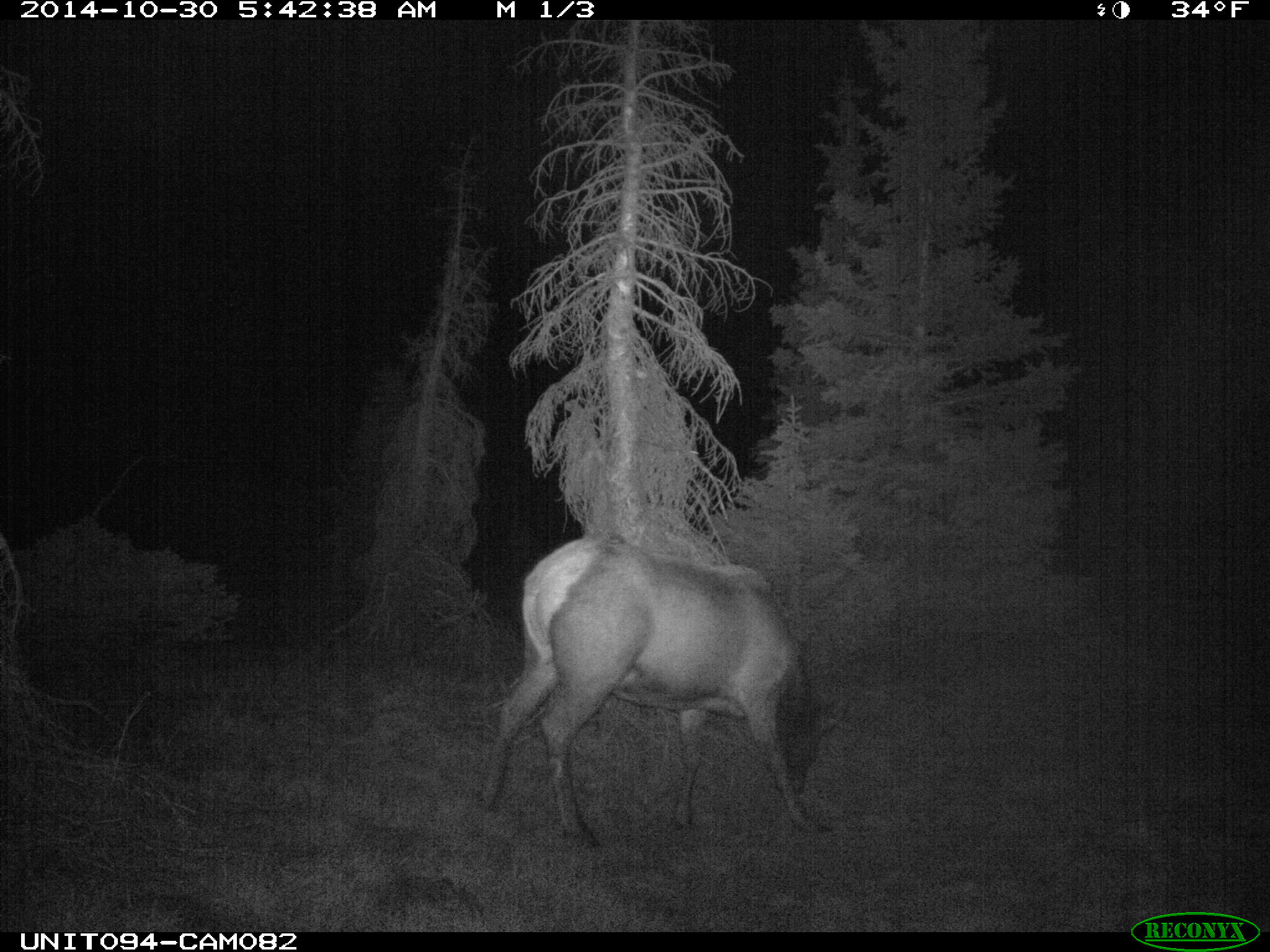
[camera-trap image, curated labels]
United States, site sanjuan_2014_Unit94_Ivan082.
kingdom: Animalia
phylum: Chordata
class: Mammalia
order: Artiodactyla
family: Cervidae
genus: Cervus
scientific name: Cervus elaphus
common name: red deer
Cervus elaphus (red deer).